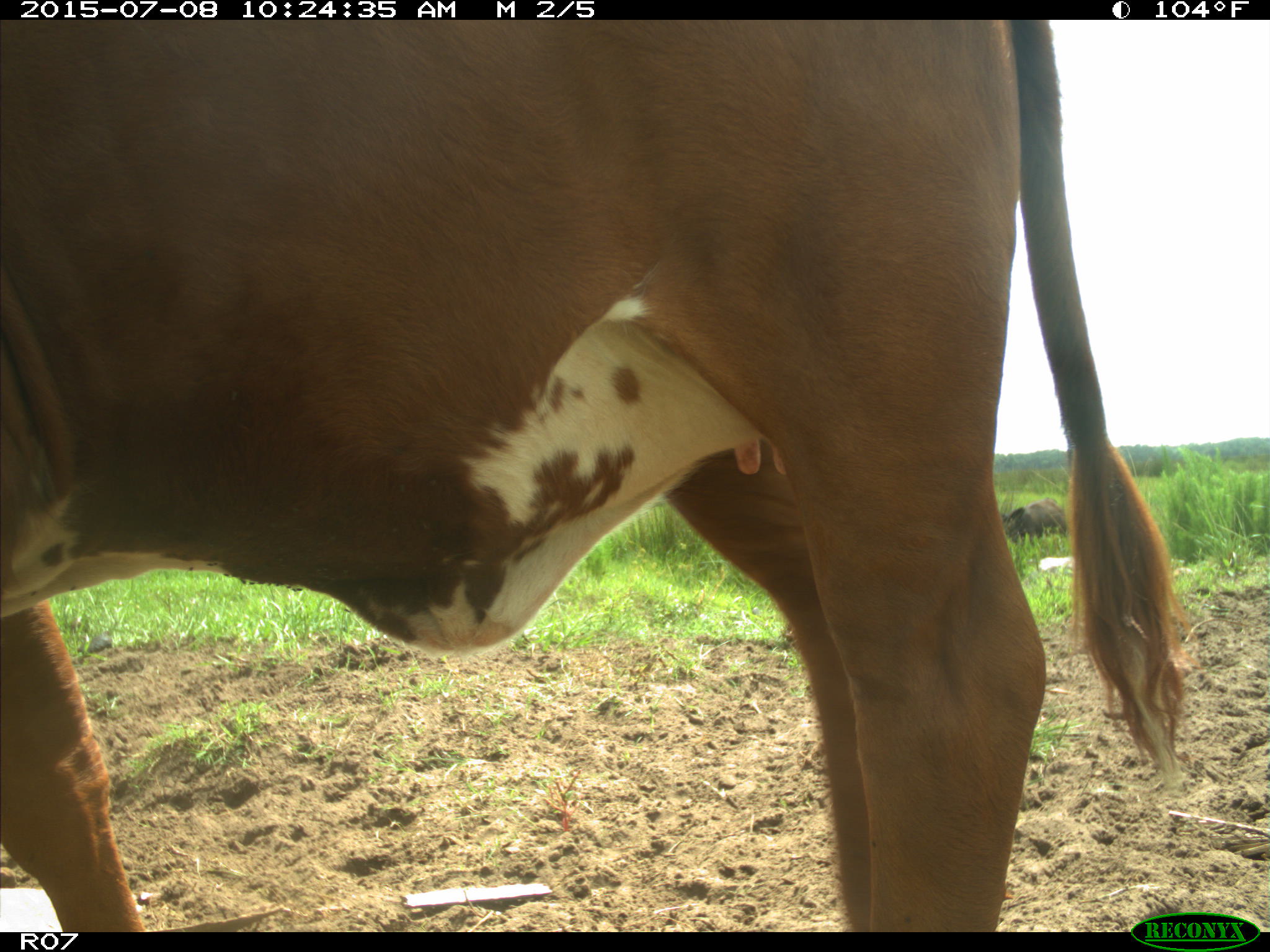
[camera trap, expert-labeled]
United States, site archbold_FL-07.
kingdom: Animalia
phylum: Chordata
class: Mammalia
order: Artiodactyla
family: Bovidae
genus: Bos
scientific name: Bos taurus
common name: domestic cow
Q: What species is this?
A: Bos taurus (domestic cow).